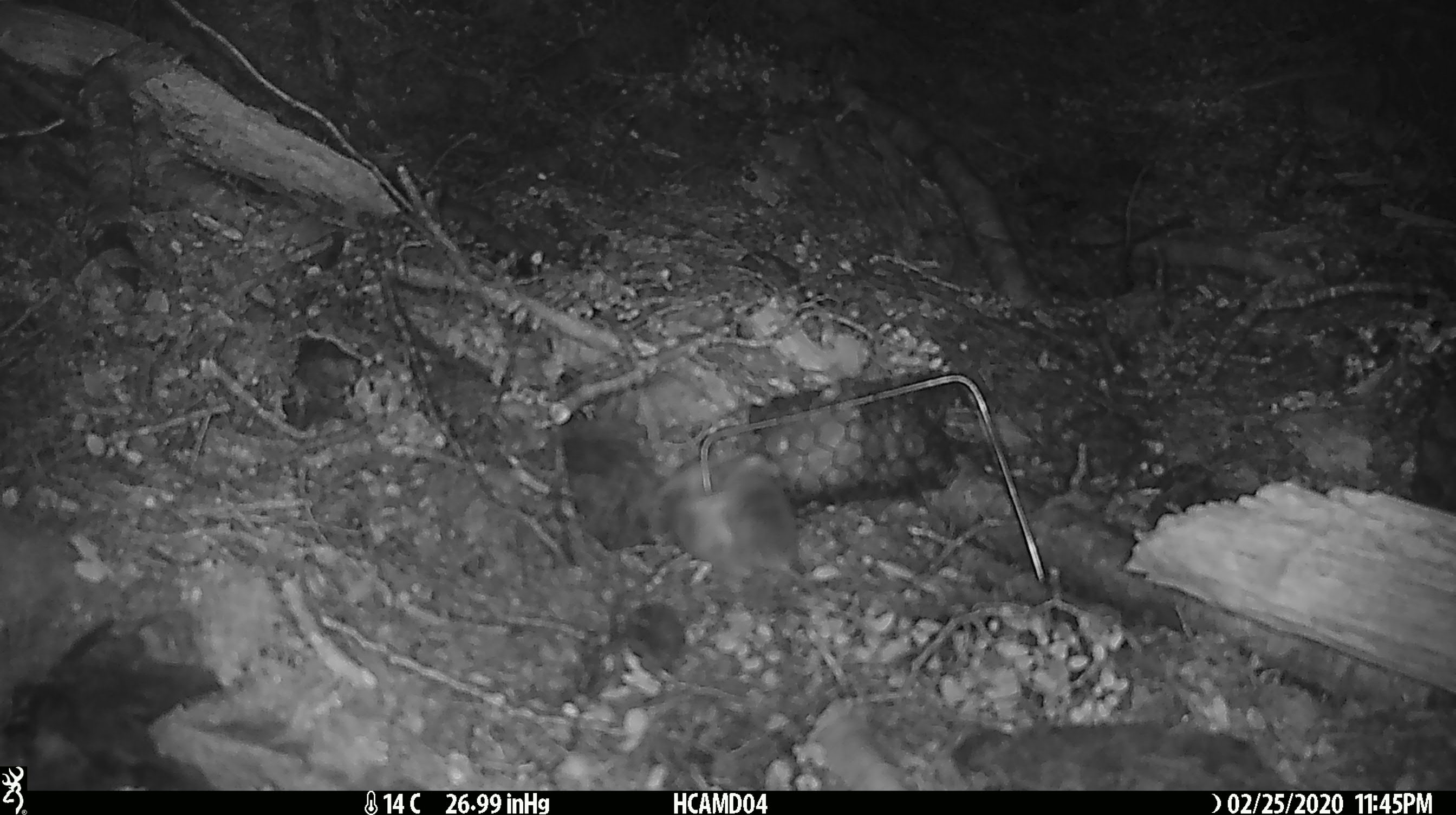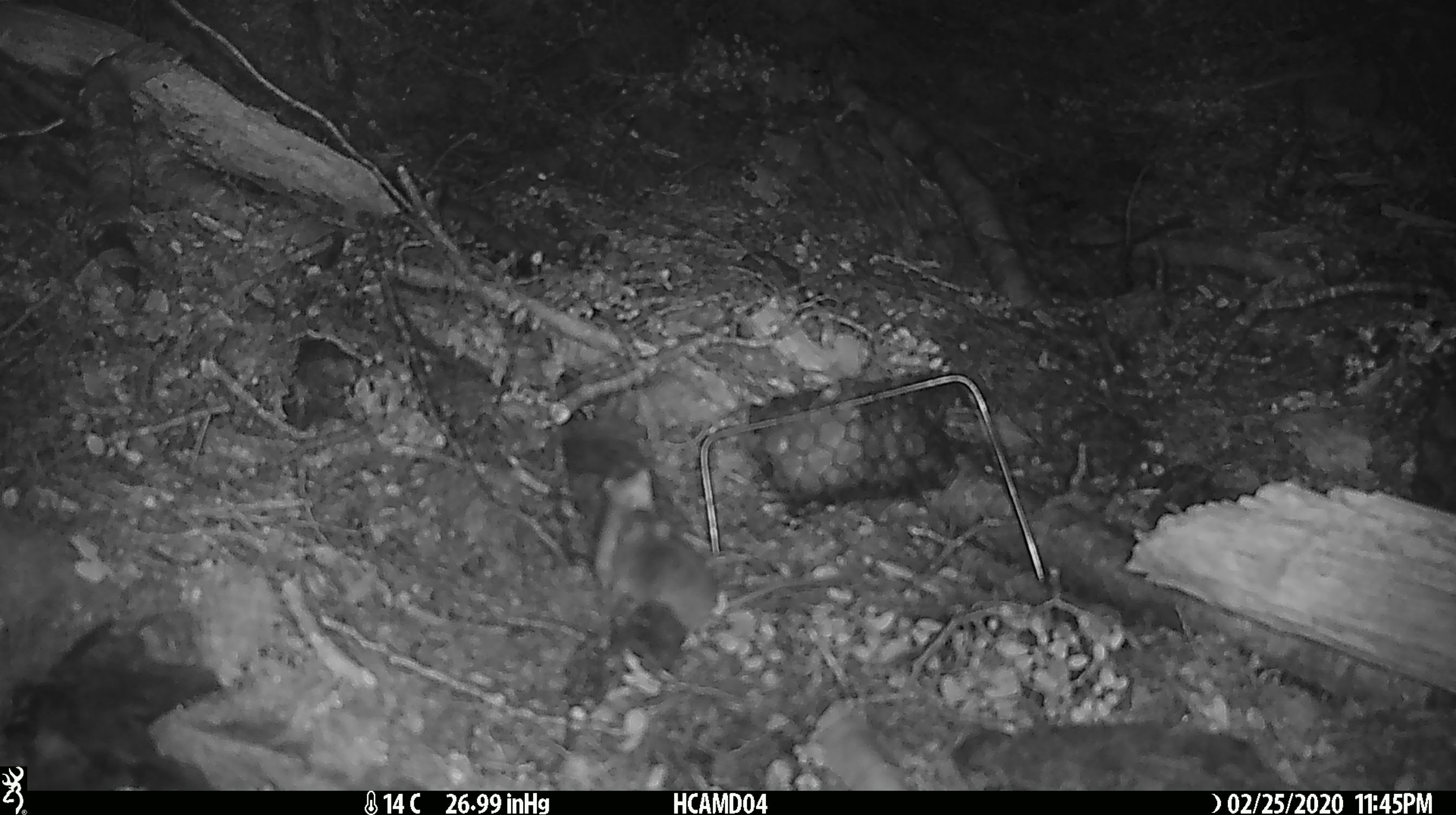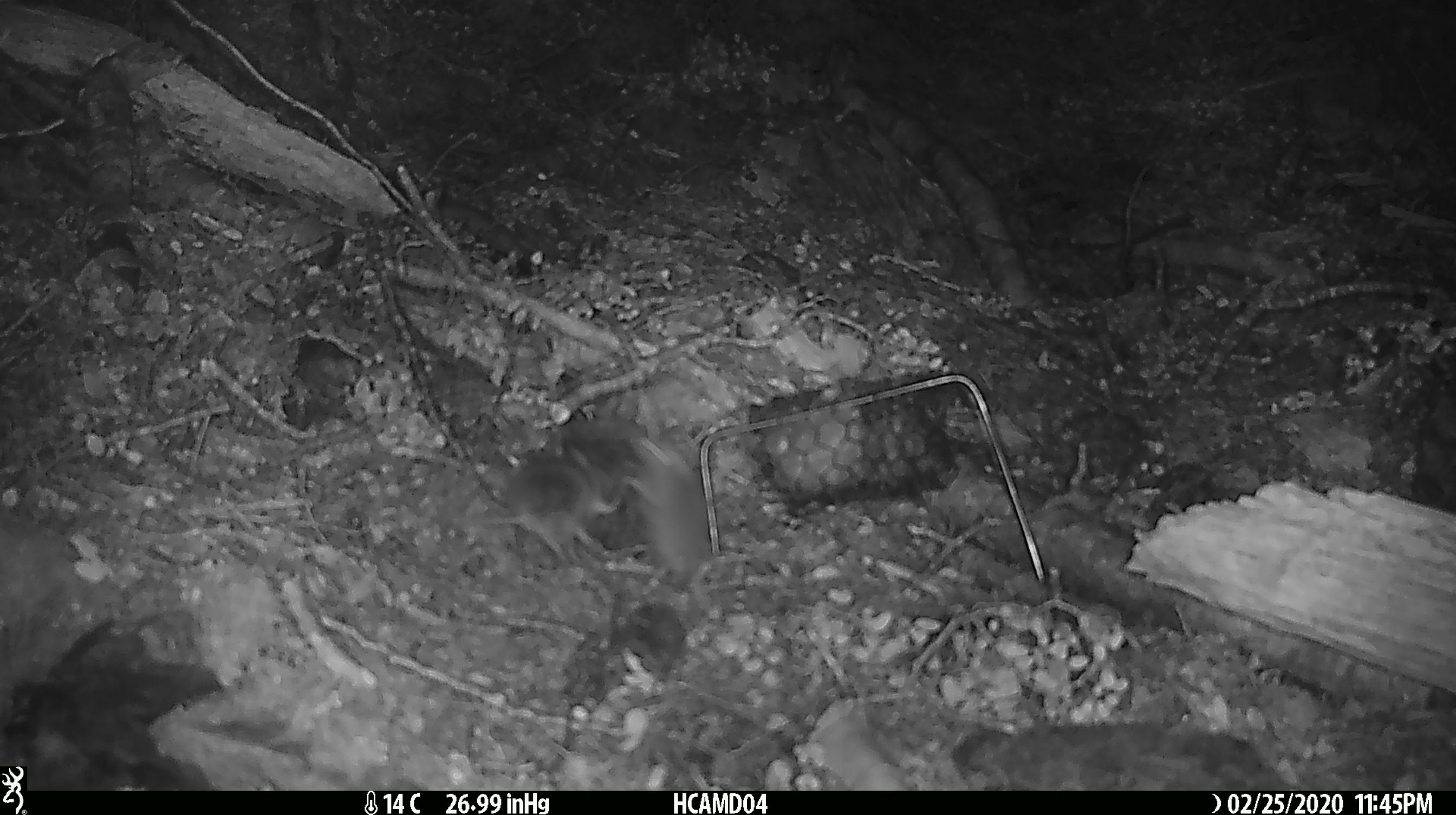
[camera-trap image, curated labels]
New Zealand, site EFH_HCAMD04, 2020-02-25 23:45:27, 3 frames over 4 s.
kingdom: Animalia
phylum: Chordata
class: Mammalia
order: Rodentia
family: Muridae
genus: Mus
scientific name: Mus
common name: mouse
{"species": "mouse (Mus)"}